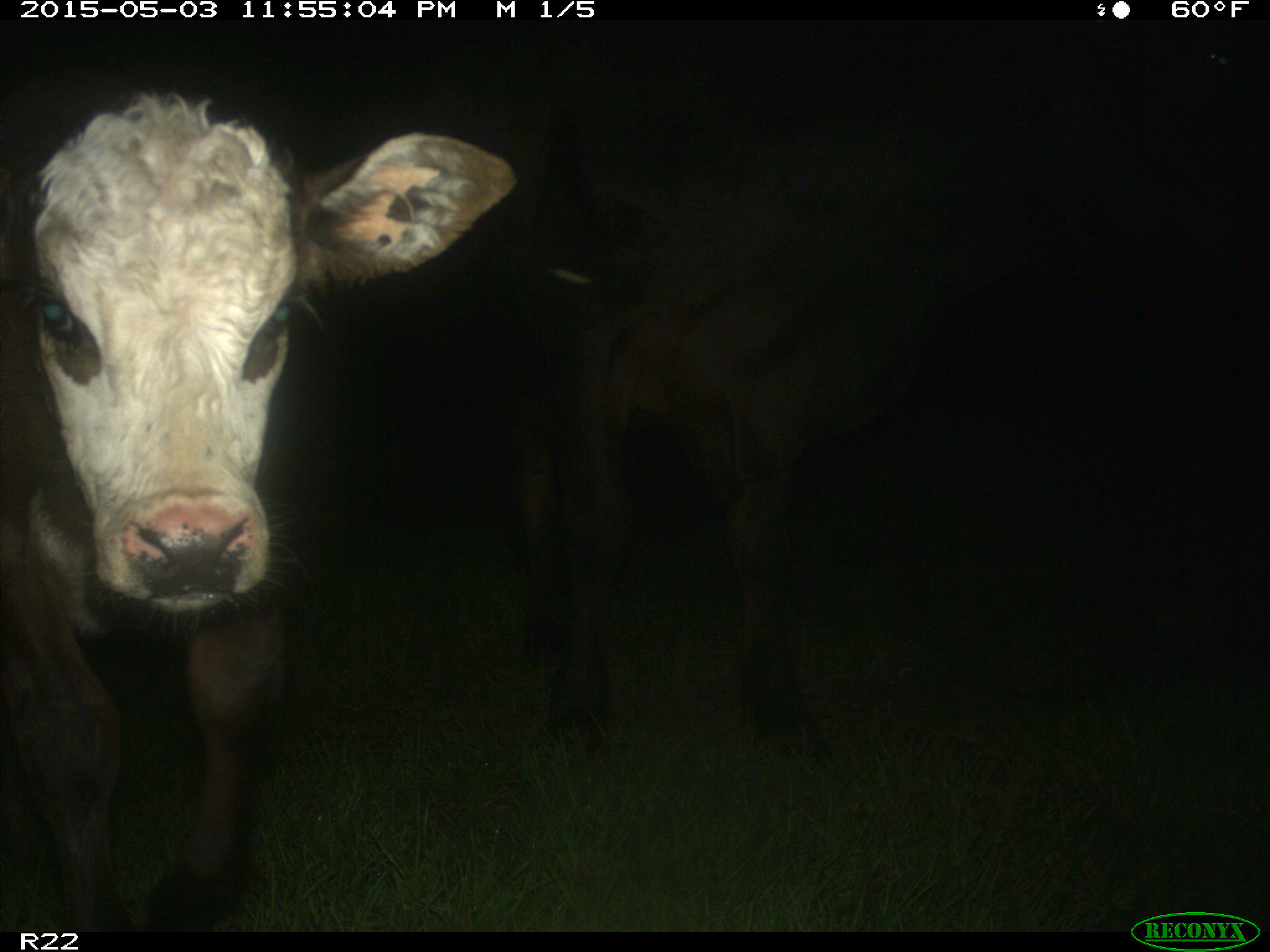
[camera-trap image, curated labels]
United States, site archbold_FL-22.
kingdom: Animalia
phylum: Chordata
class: Mammalia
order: Artiodactyla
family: Bovidae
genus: Bos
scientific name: Bos taurus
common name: domestic cow